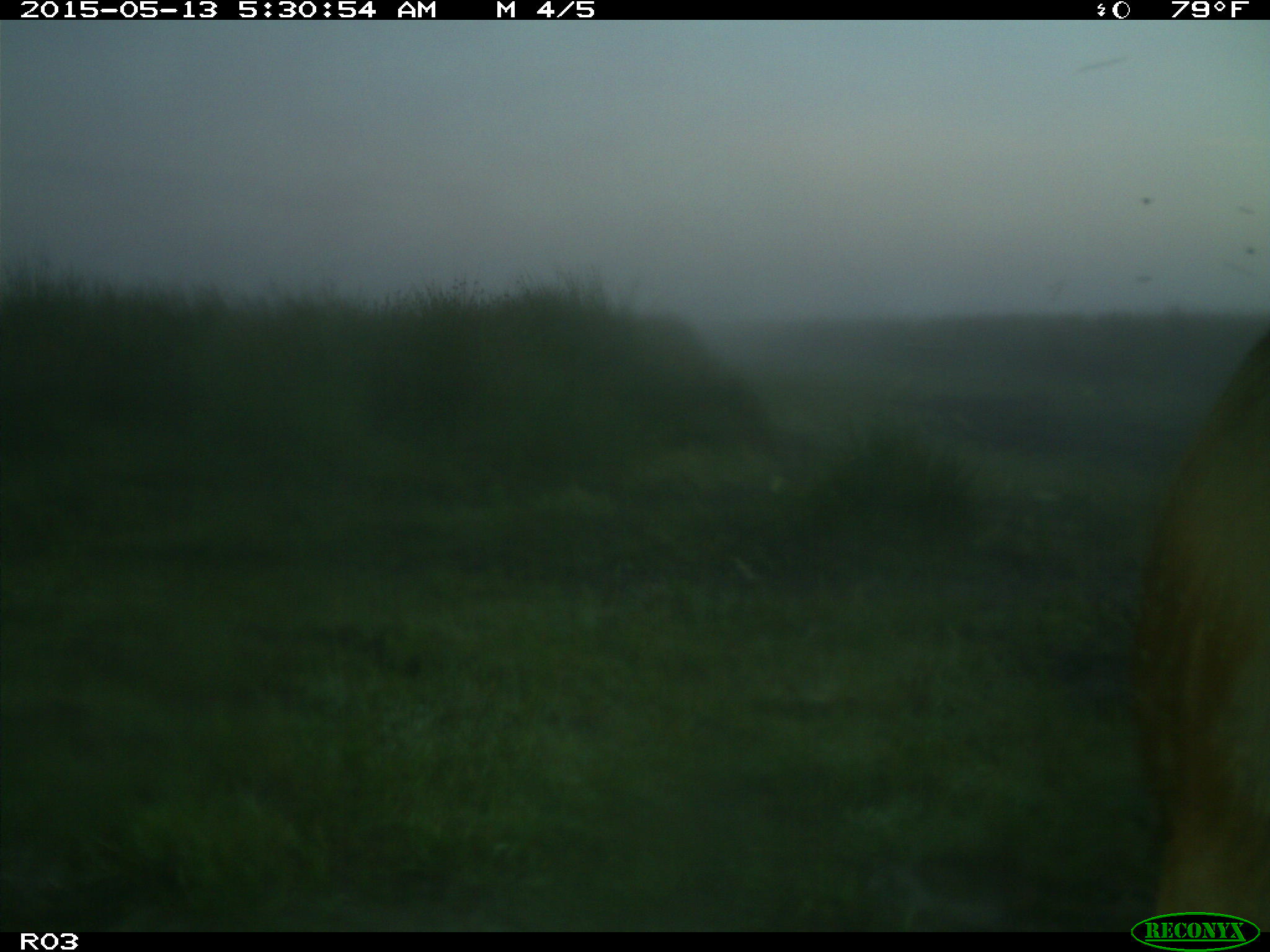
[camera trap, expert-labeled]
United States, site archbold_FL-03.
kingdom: Animalia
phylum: Chordata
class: Mammalia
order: Artiodactyla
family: Bovidae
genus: Bos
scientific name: Bos taurus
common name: domestic cow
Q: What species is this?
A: Bos taurus (domestic cow).